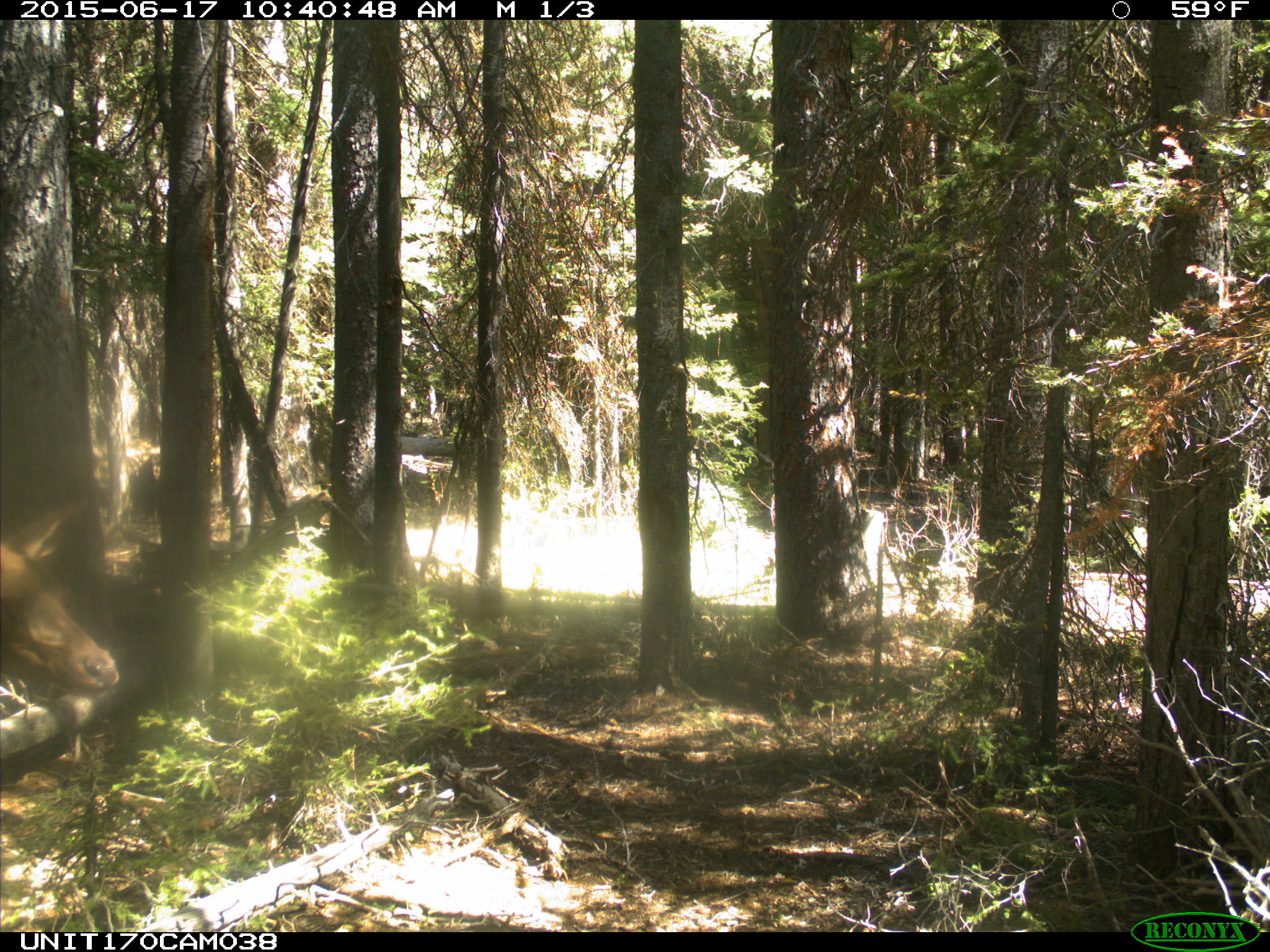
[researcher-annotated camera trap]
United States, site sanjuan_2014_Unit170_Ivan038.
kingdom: Animalia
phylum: Chordata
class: Mammalia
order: Artiodactyla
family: Cervidae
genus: Cervus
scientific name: Cervus elaphus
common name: red deer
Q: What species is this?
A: Cervus elaphus (red deer).